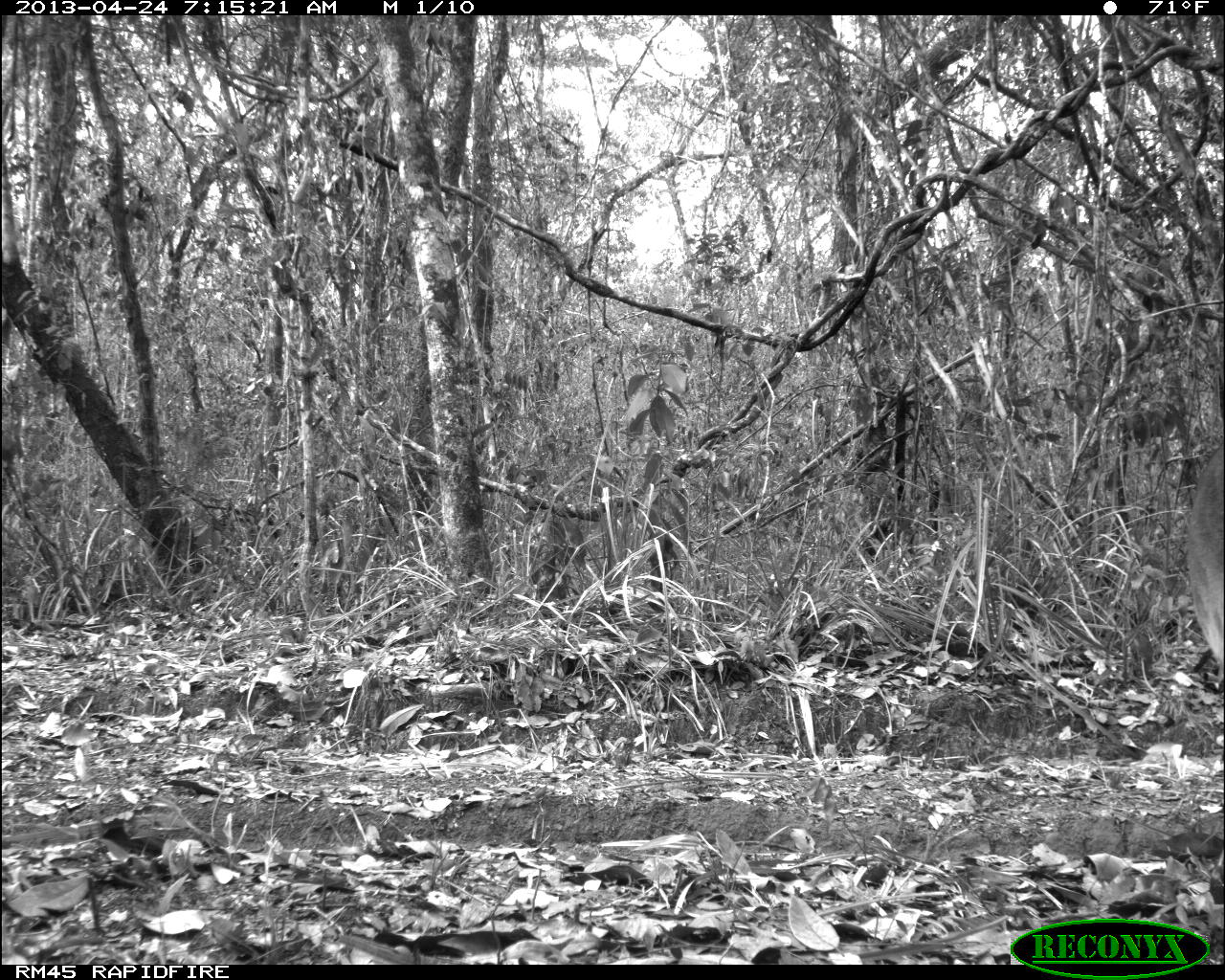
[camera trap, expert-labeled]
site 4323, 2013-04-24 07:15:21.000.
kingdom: Animalia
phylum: Chordata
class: Mammalia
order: Carnivora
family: Felidae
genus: Puma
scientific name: Puma concolor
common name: mountain lion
Puma concolor (mountain lion), count 2.